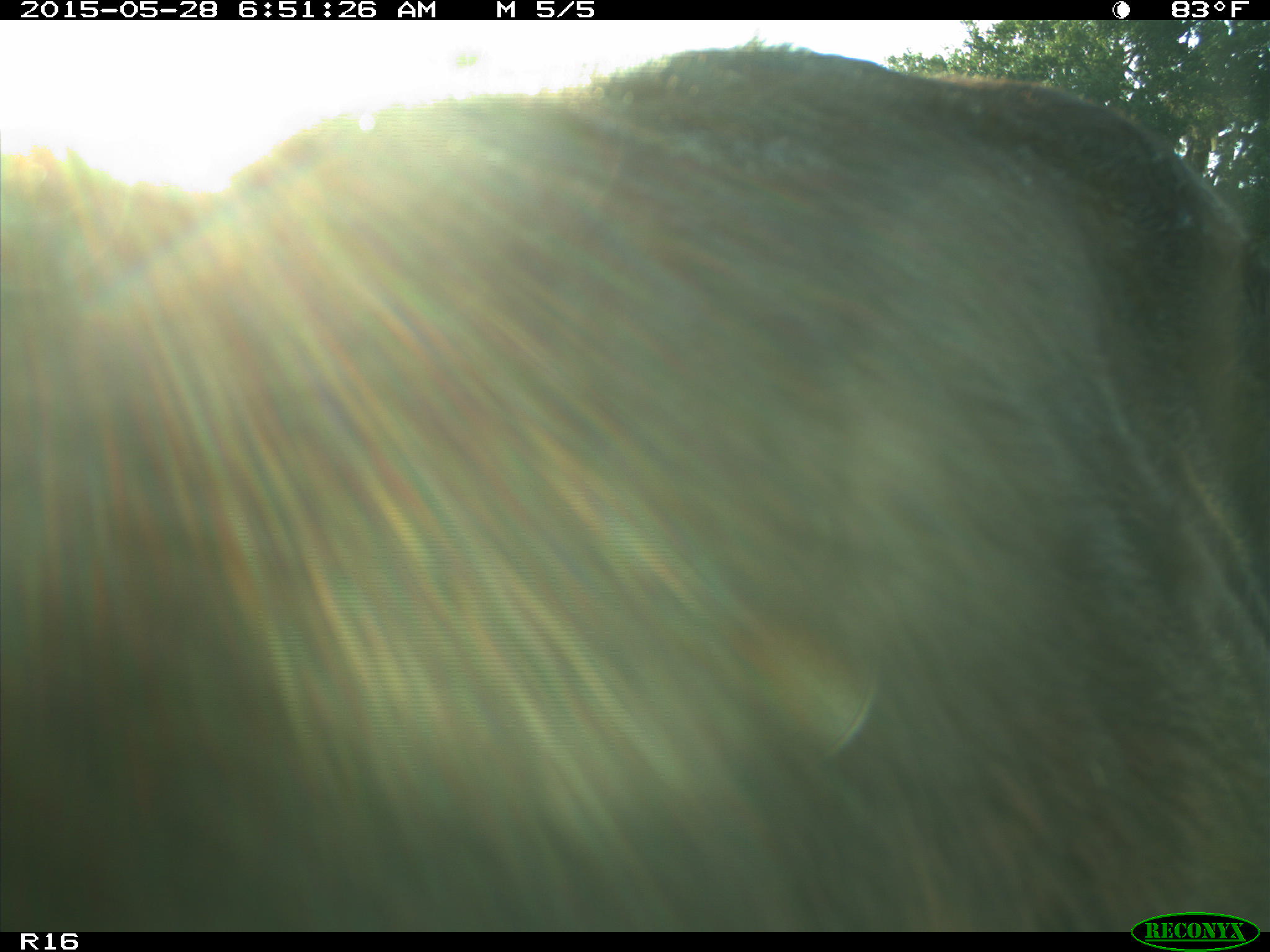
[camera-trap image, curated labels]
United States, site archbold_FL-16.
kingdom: Animalia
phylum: Chordata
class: Mammalia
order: Artiodactyla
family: Bovidae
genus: Bos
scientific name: Bos taurus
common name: domestic cow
Bos taurus (domestic cow).